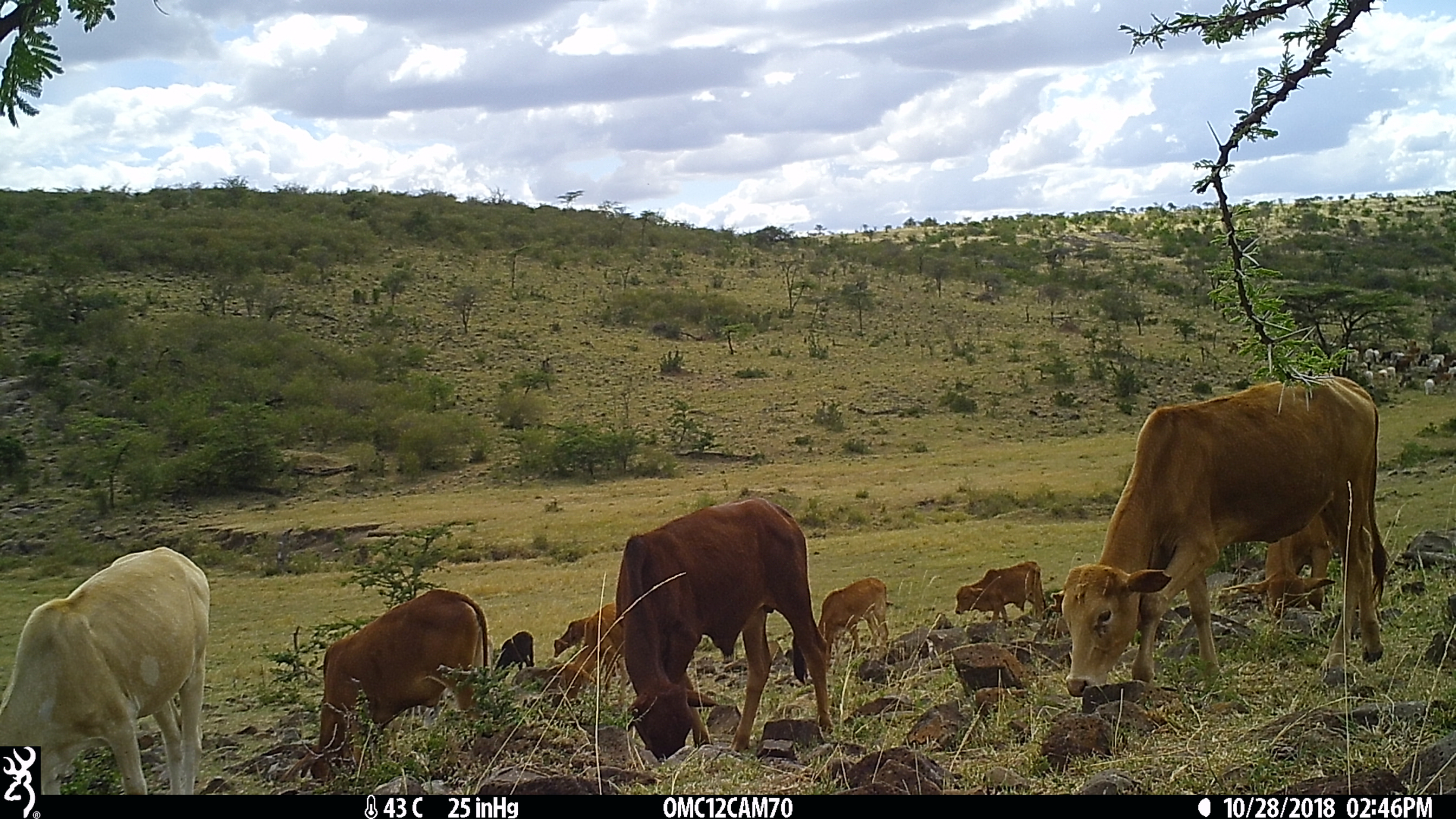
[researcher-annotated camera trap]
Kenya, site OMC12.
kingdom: Animalia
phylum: Chordata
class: Mammalia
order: Artiodactyla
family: Bovidae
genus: Bos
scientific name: Bos taurus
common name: cattle